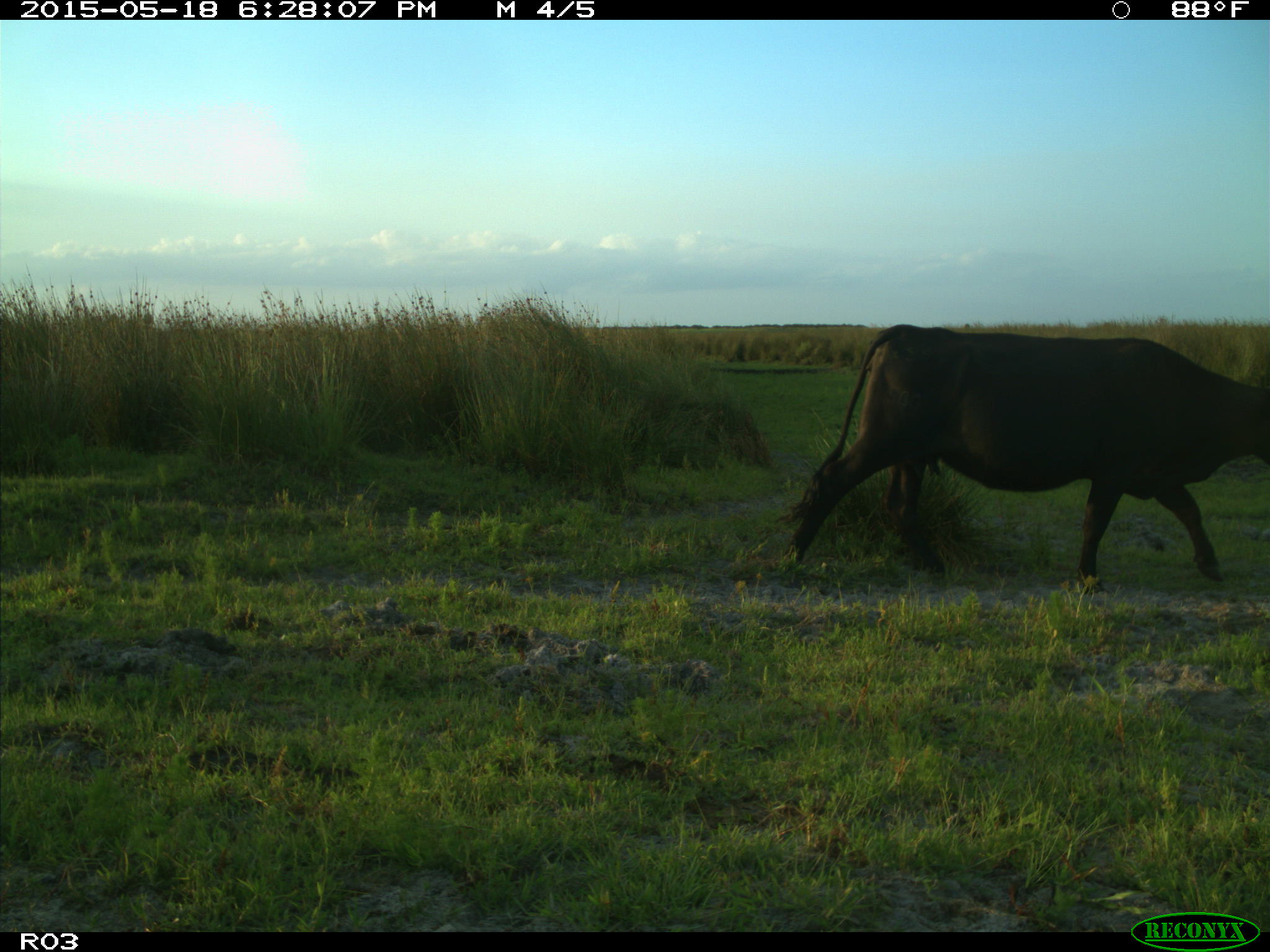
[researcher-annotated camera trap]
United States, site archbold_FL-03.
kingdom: Animalia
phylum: Chordata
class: Mammalia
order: Artiodactyla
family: Bovidae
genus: Bos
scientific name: Bos taurus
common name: domestic cow